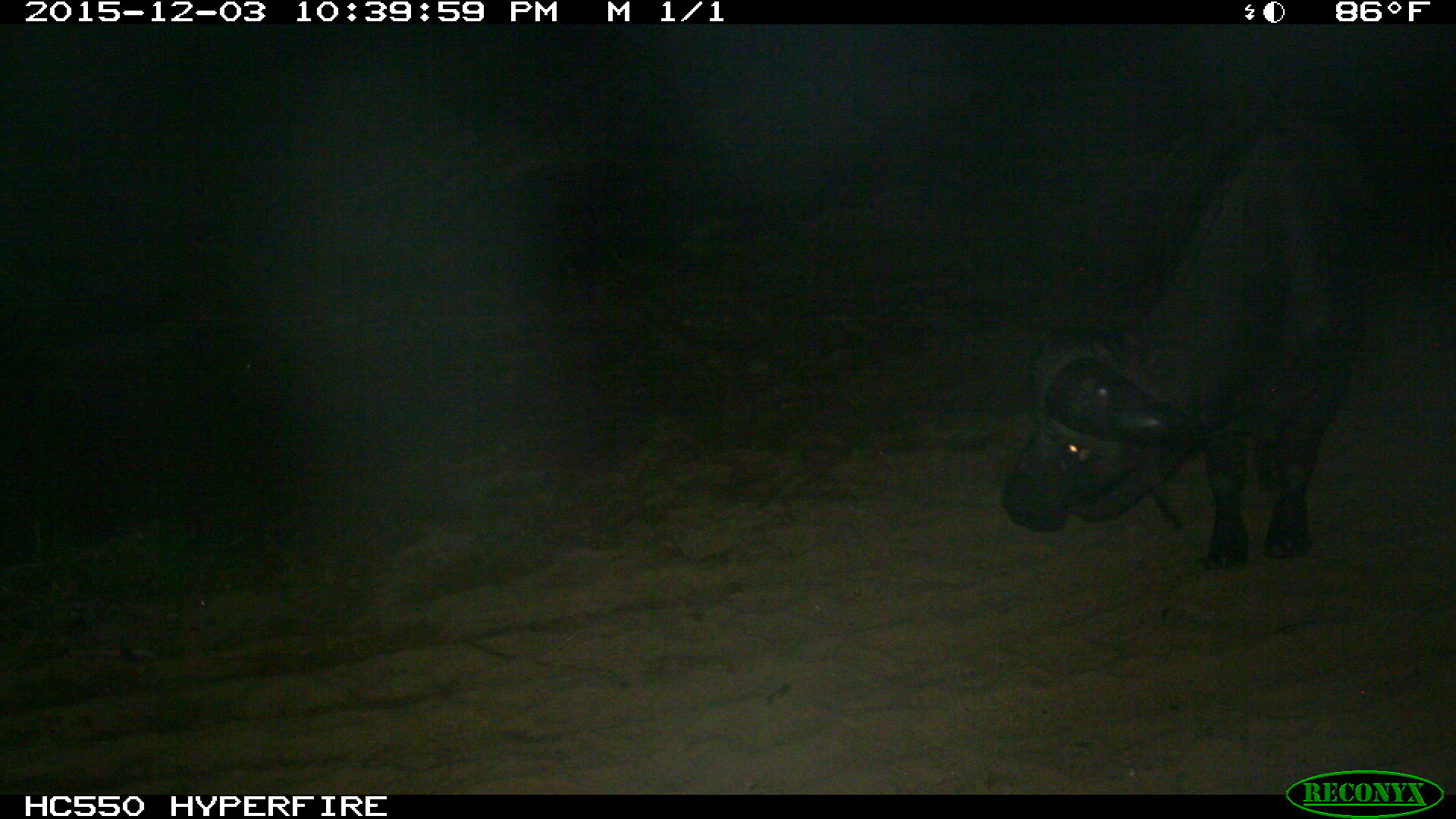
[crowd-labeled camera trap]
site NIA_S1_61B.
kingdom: Animalia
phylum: Chordata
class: Mammalia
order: Artiodactyla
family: Bovidae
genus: Syncerus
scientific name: Syncerus caffer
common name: african buffalo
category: buffalo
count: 1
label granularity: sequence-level